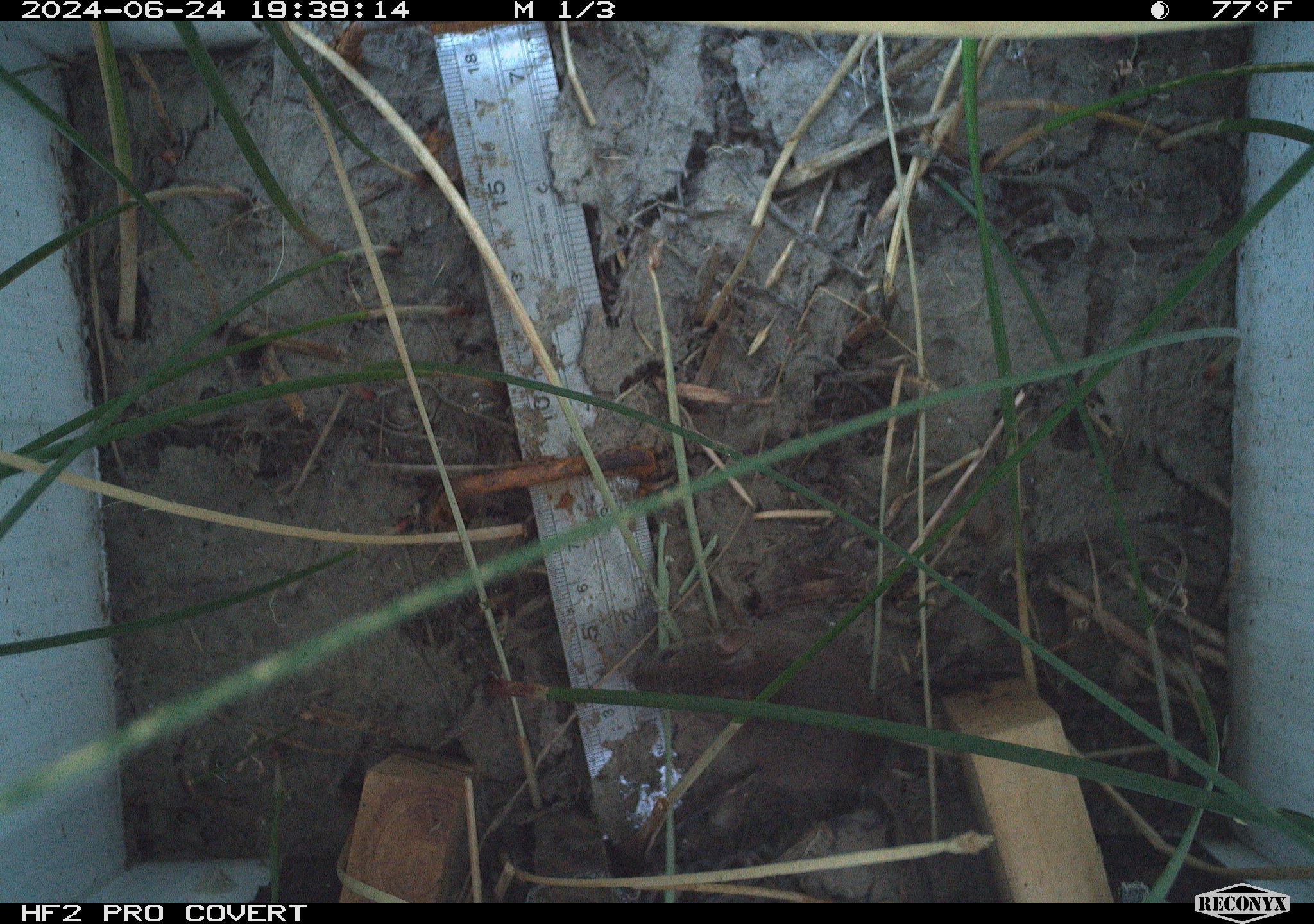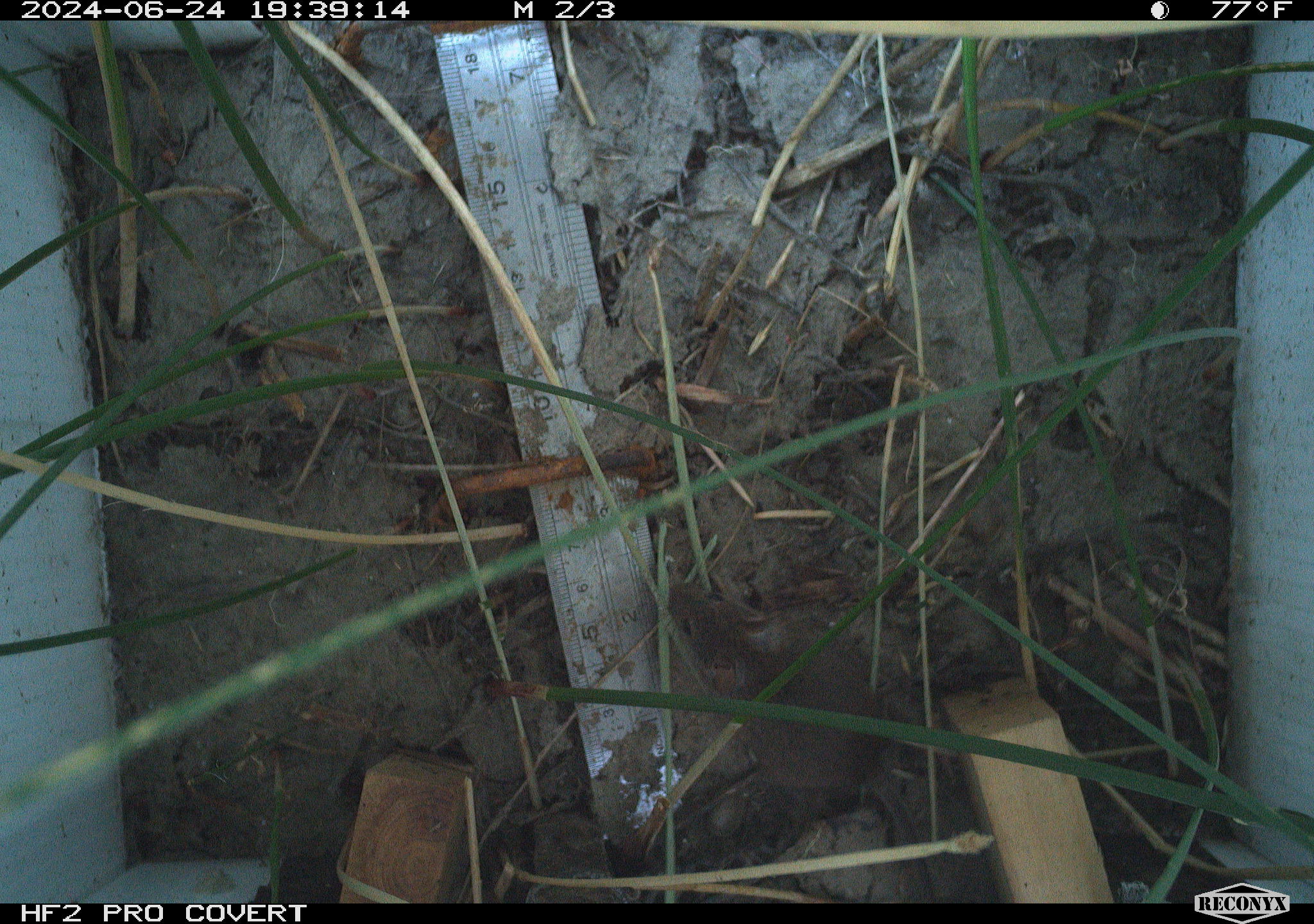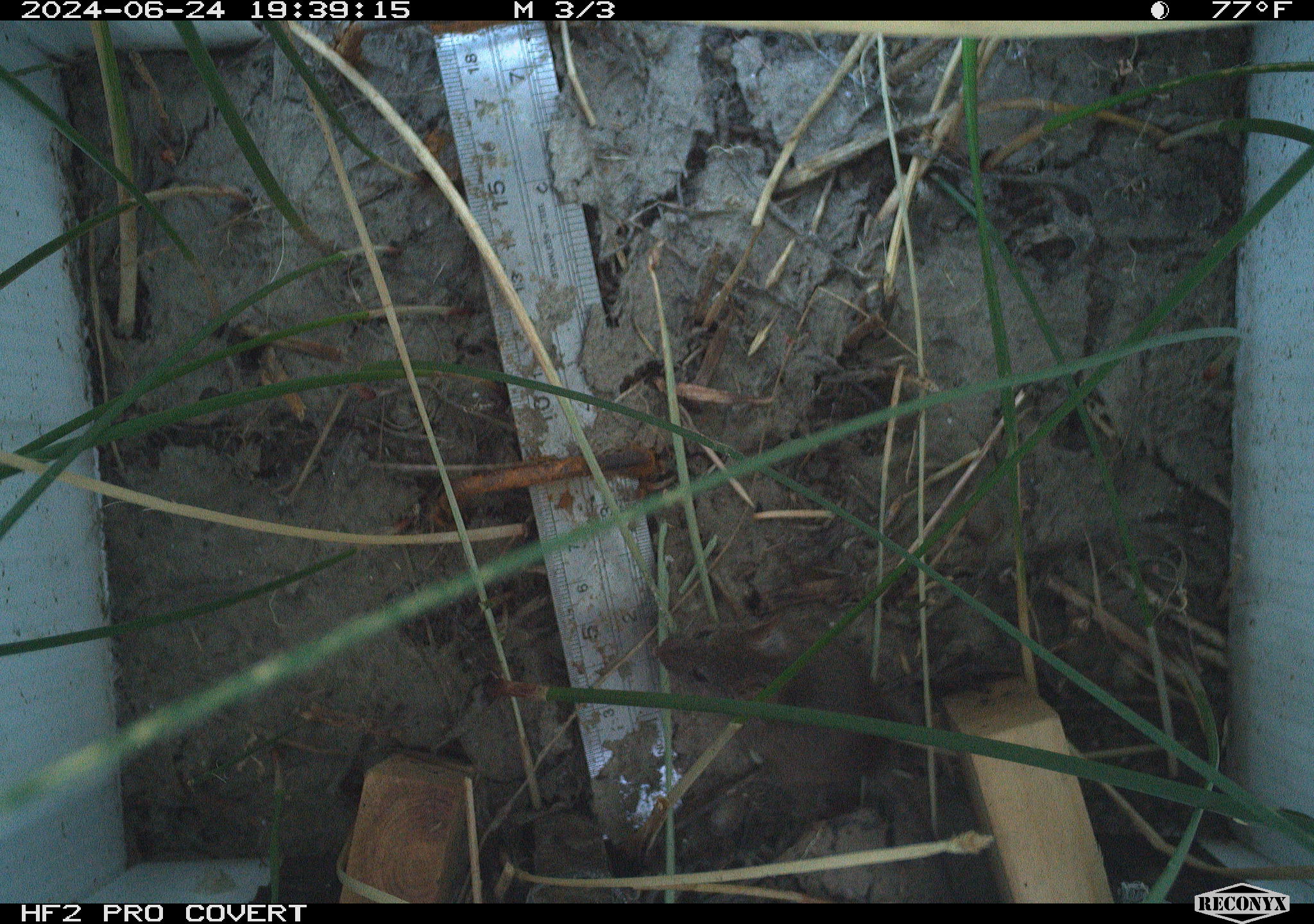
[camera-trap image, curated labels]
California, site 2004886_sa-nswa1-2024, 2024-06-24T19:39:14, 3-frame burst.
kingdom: Animalia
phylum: Chordata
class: Mammalia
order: Rodentia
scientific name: Rodentia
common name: rodent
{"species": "rodent (Rodentia)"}